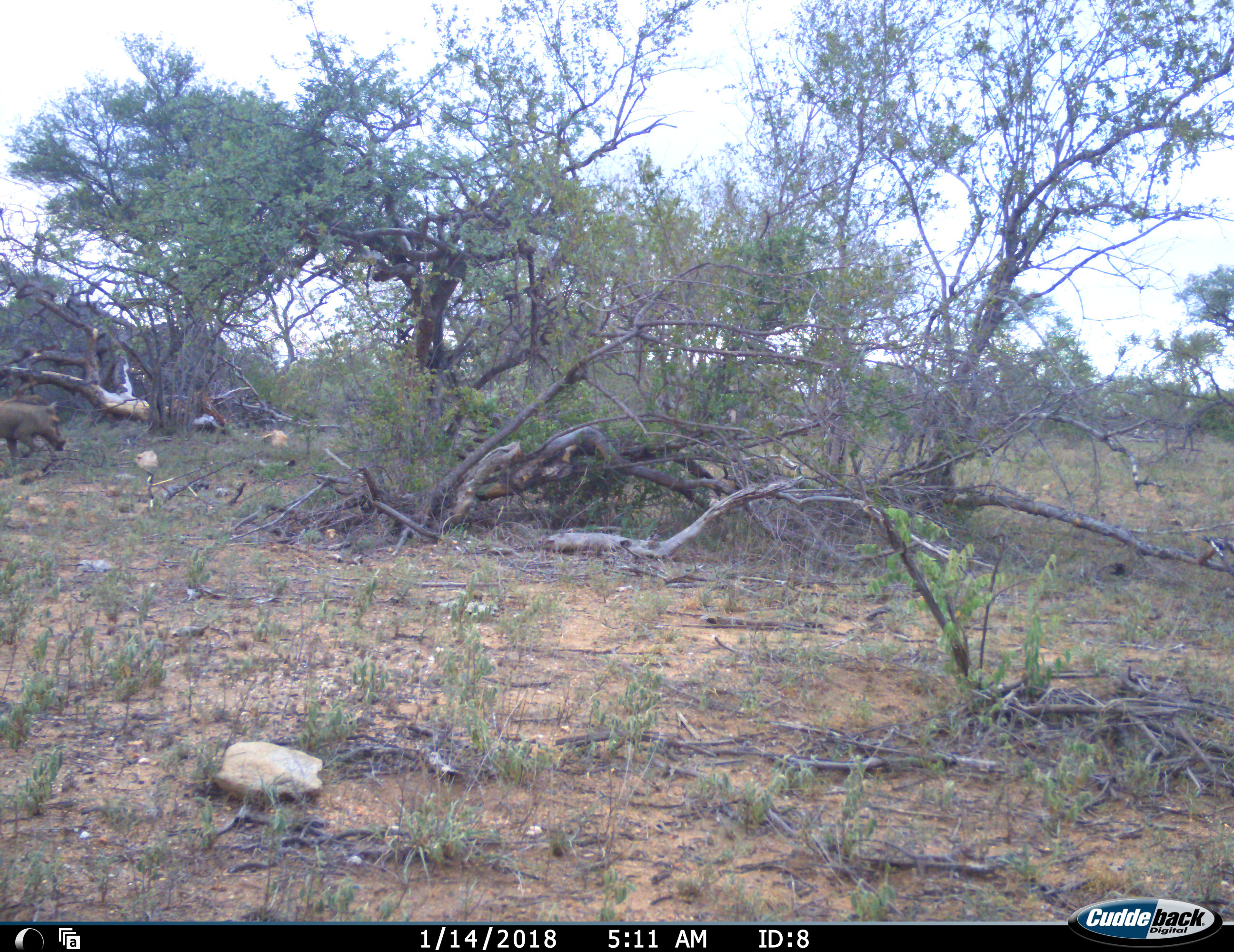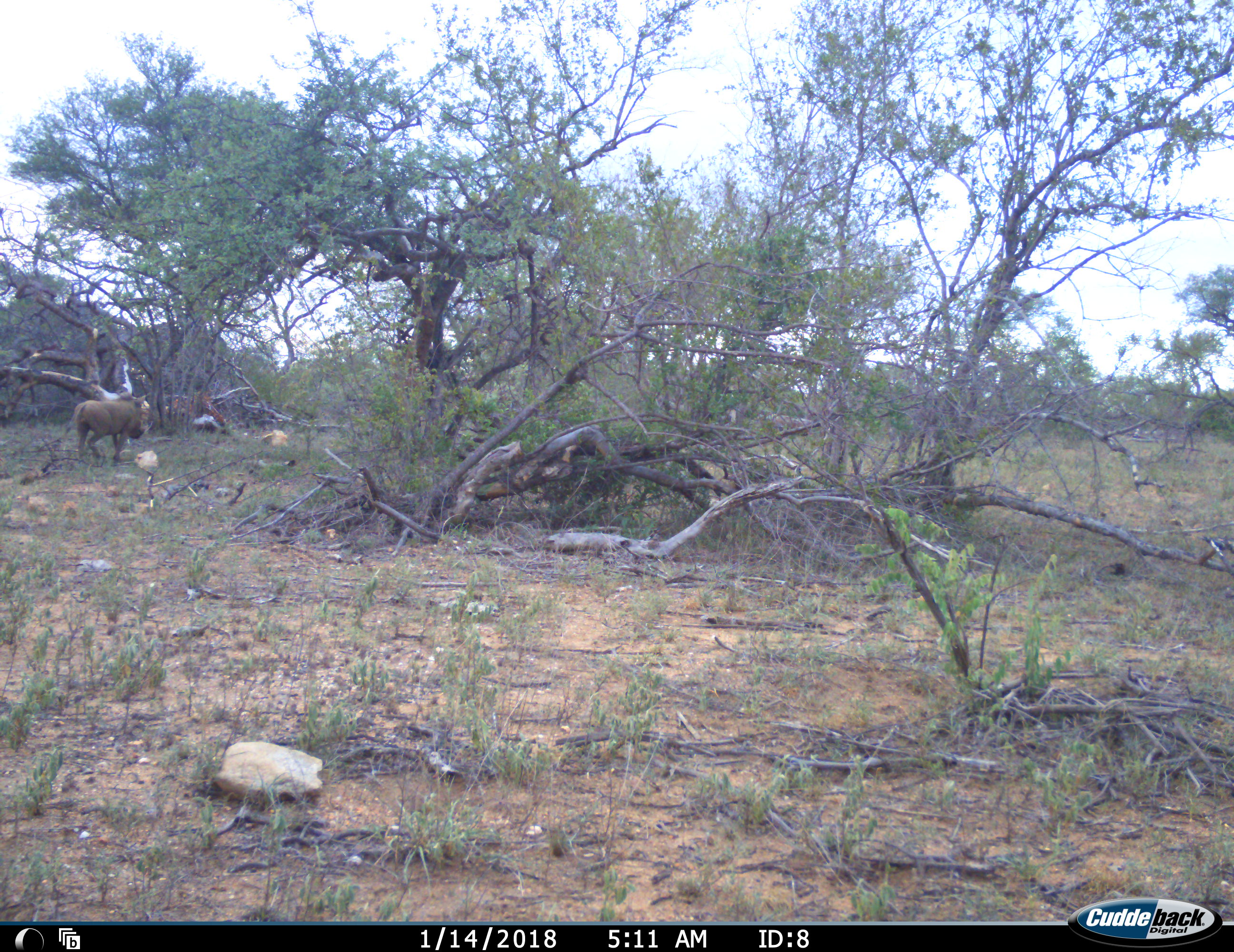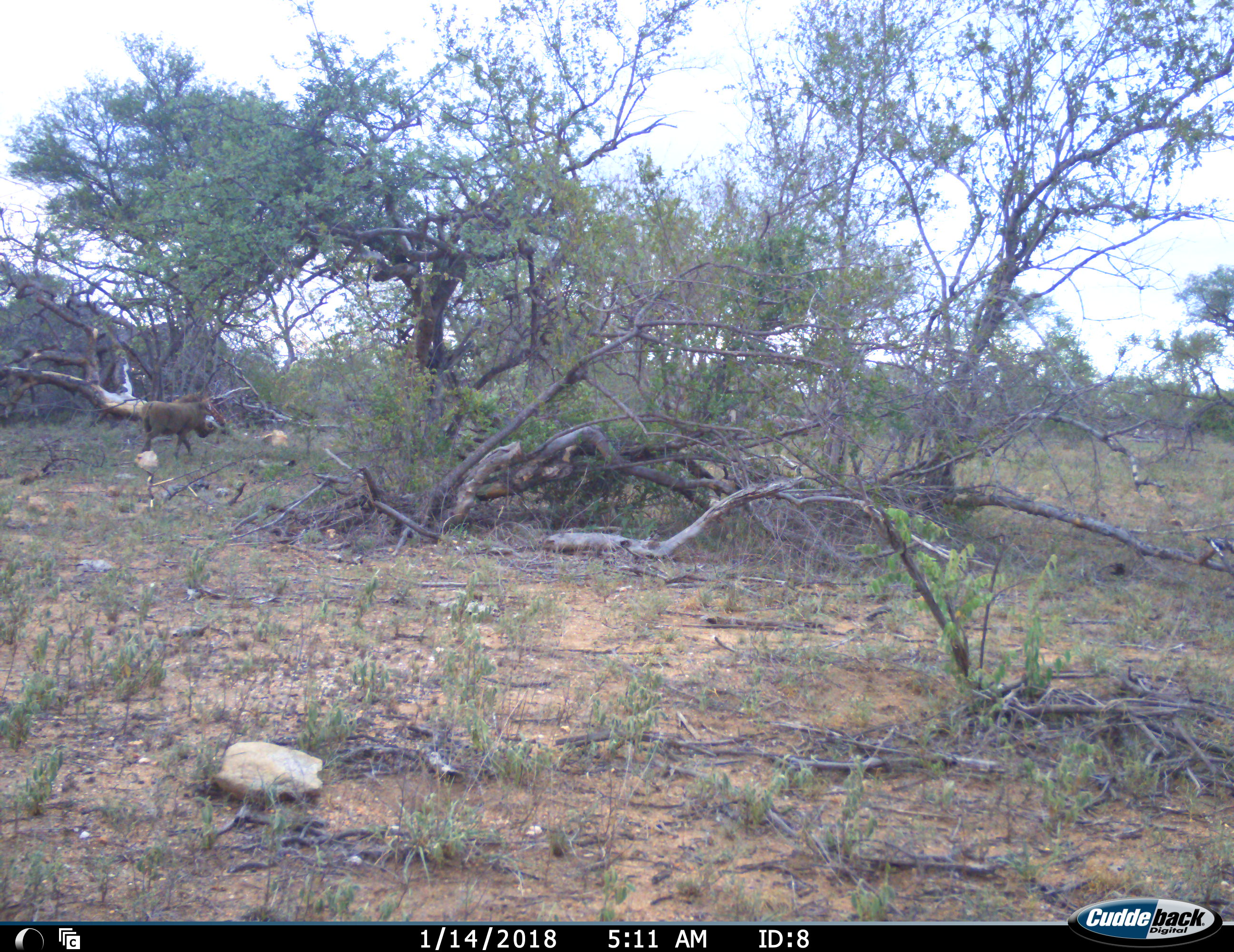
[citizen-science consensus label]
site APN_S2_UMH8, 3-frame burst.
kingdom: Animalia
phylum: Chordata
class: Mammalia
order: Artiodactyla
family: Suidae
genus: Phacochoerus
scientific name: Phacochoerus africanus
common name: warthog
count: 1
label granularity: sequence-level